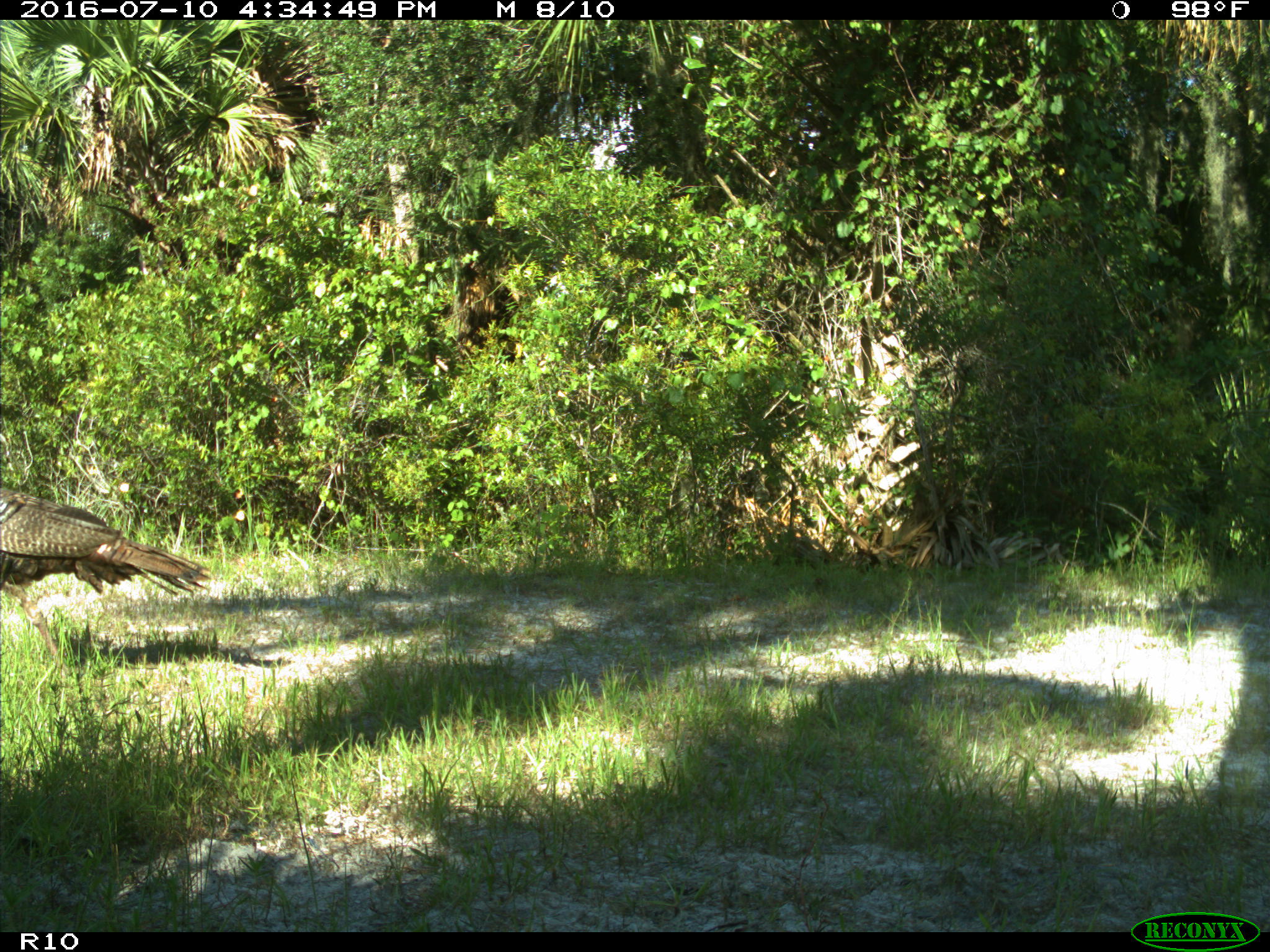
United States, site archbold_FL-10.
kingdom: Animalia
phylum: Chordata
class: Aves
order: Galliformes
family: Phasianidae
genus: Meleagris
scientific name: Meleagris gallopavo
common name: wild turkey